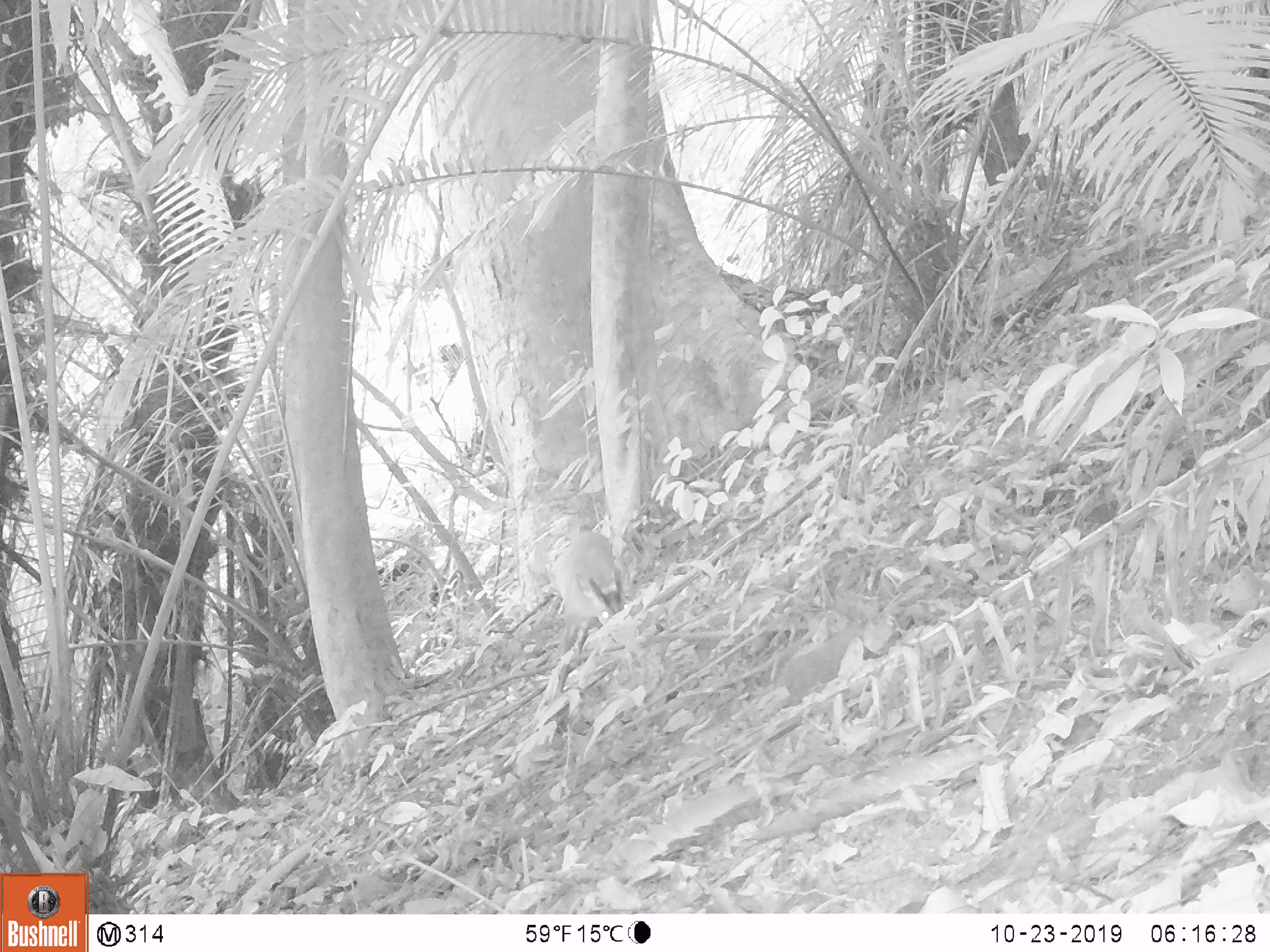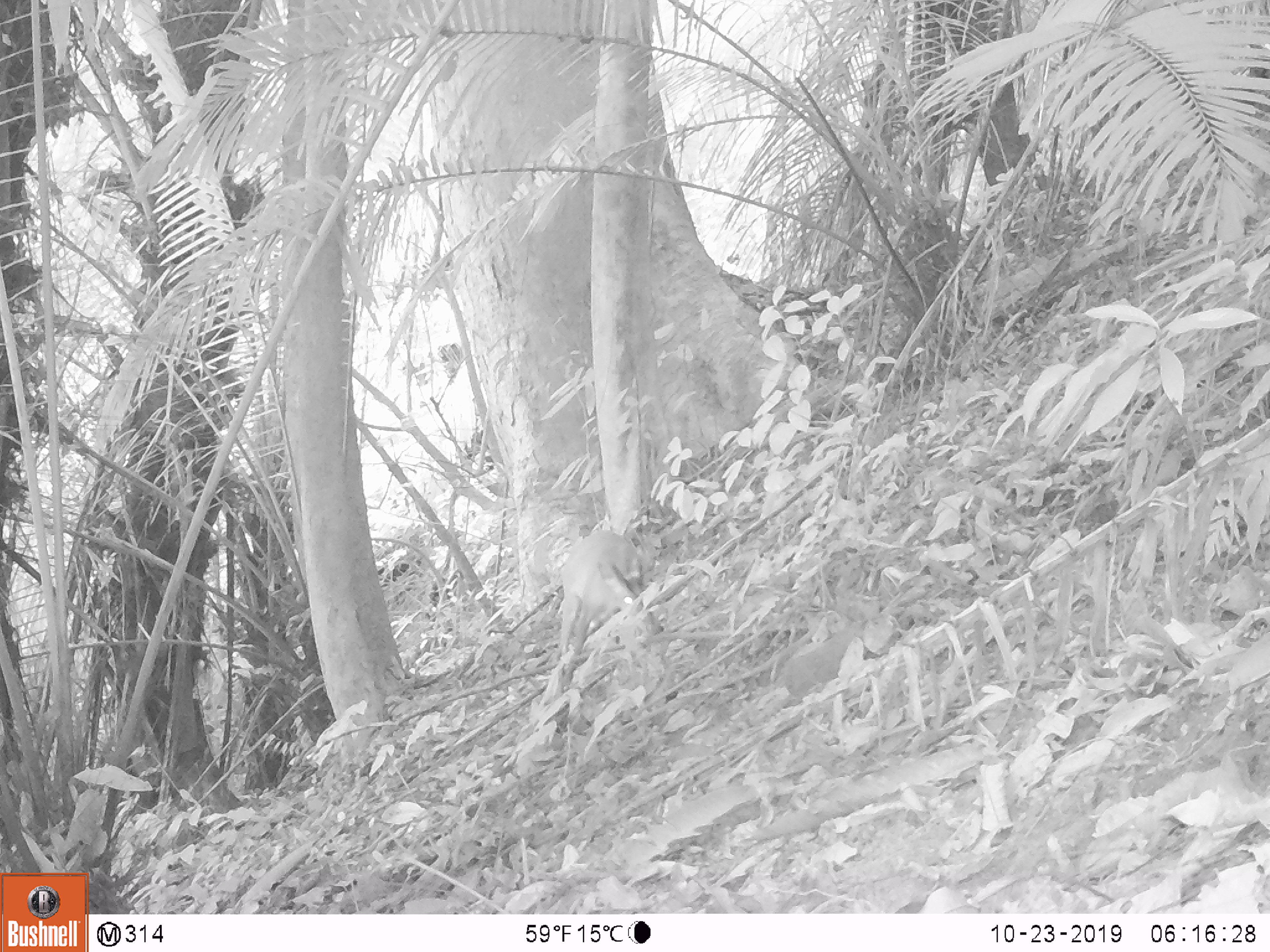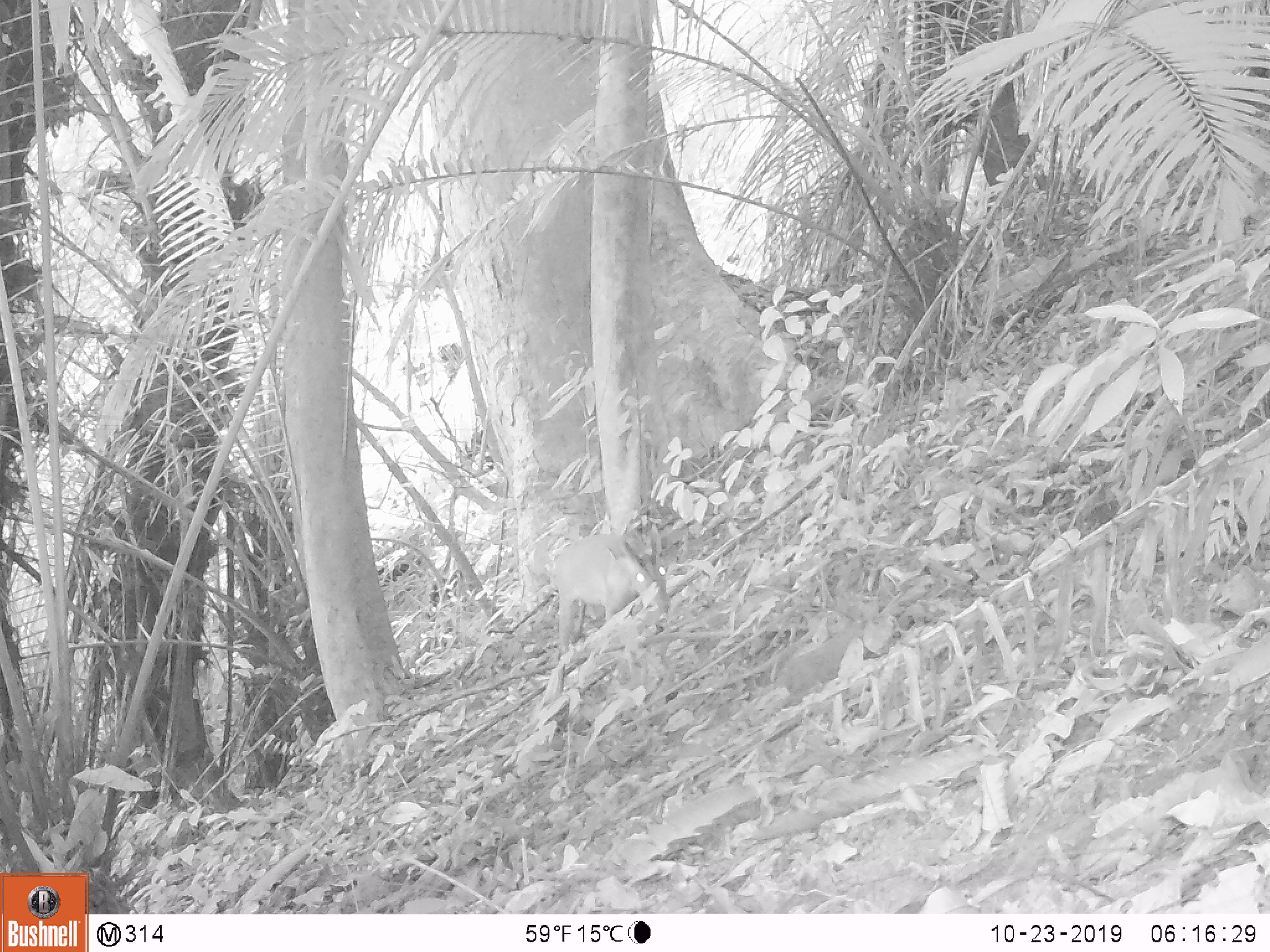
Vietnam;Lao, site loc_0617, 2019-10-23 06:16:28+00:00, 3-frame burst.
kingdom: Animalia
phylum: Chordata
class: Mammalia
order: Artiodactyla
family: Cervidae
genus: Muntiacus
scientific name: Muntiacus muntjak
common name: red muntjac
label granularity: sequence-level